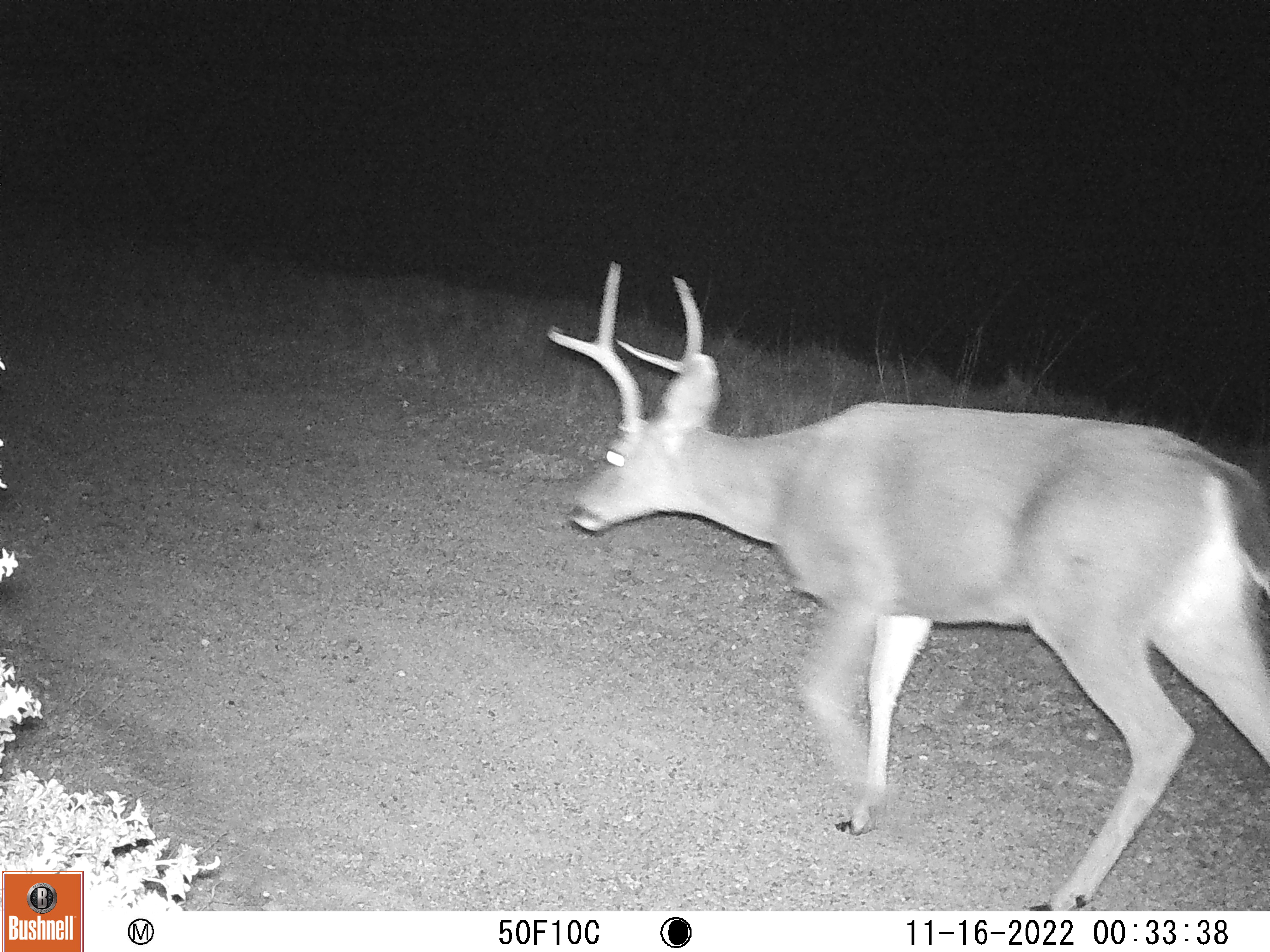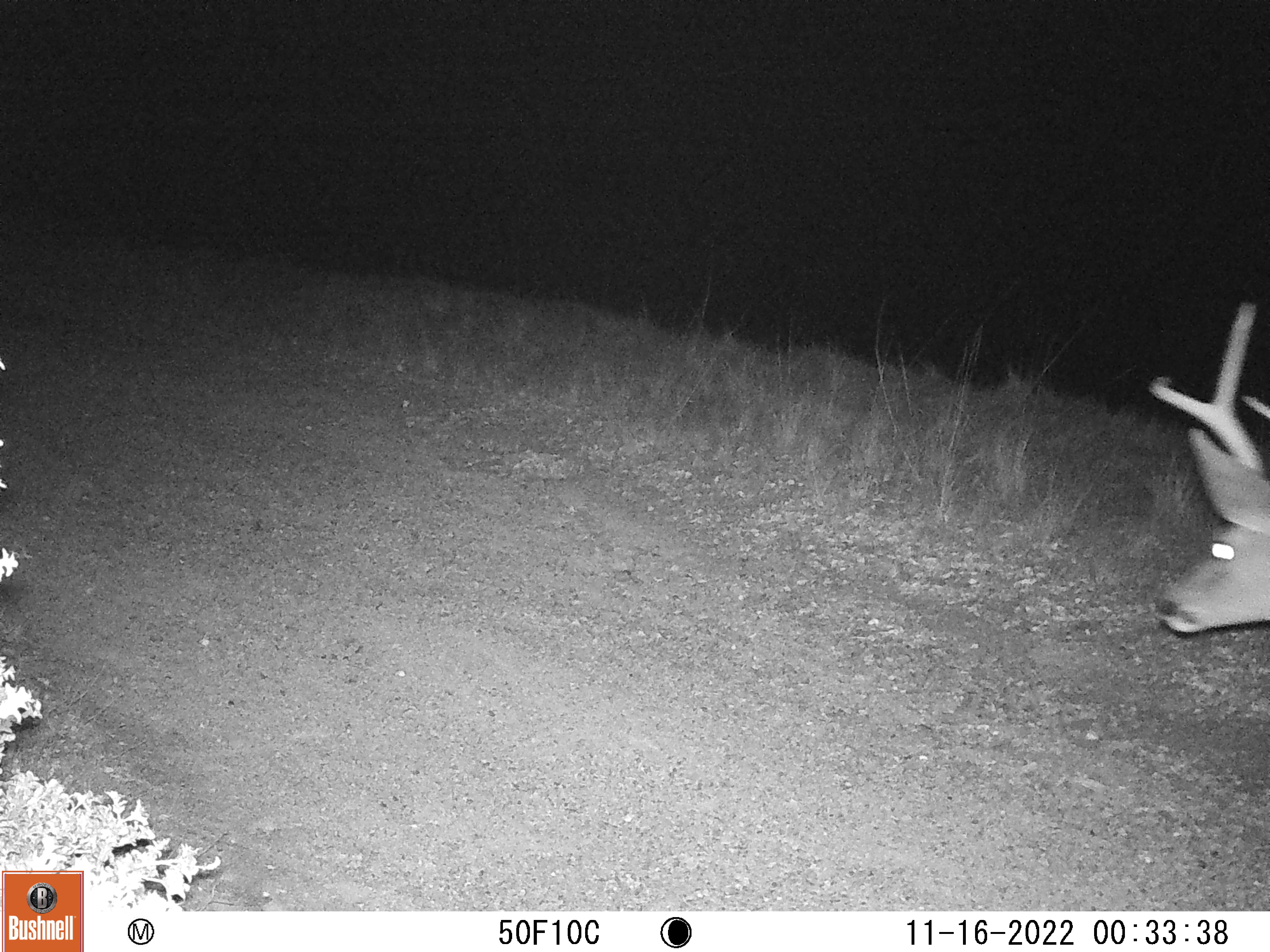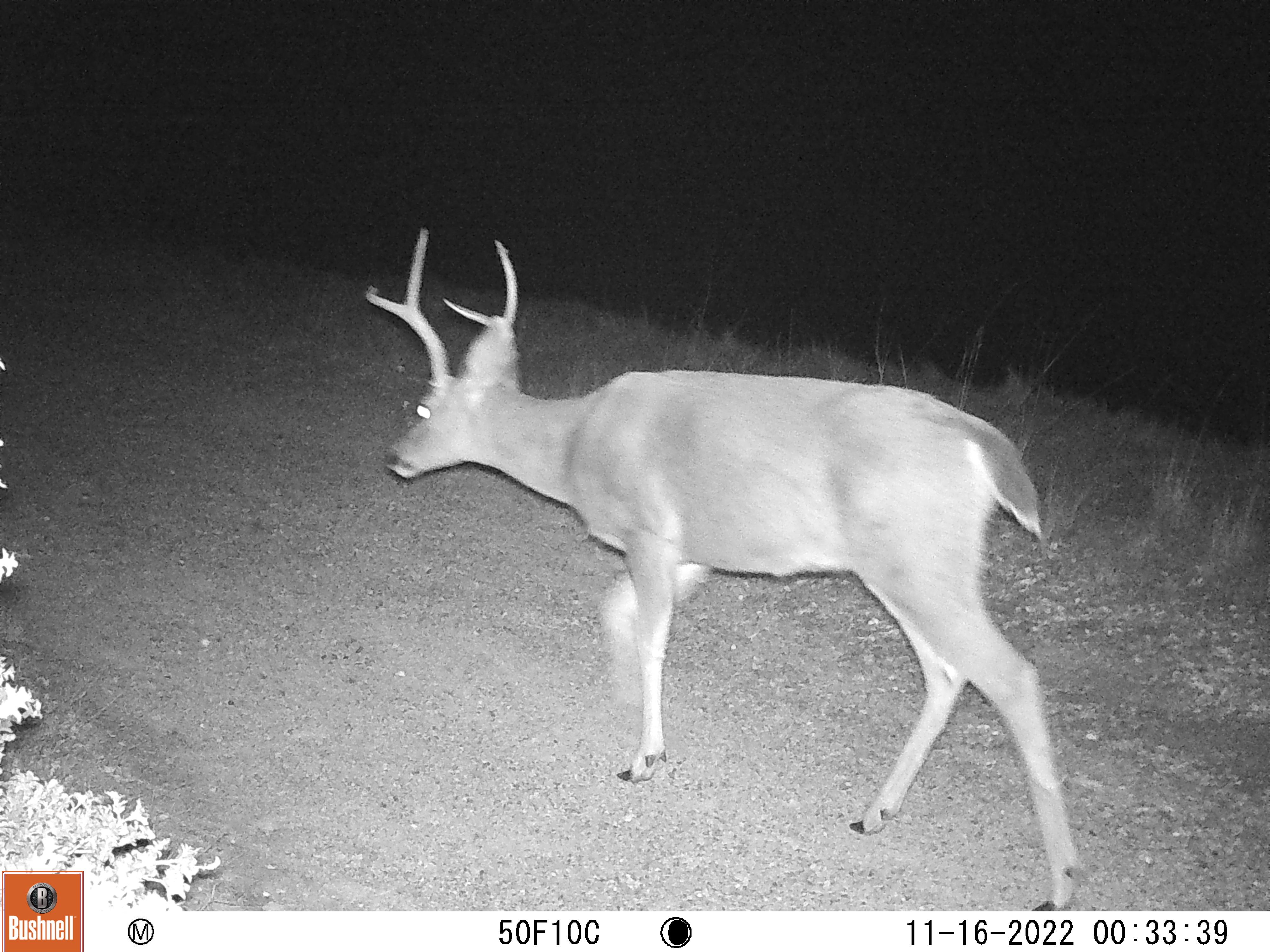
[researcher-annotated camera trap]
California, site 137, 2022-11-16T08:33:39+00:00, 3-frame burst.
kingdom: Animalia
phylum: Chordata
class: Mammalia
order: Artiodactyla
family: Cervidae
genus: Odocoileus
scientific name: Odocoileus hemionus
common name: mule deer